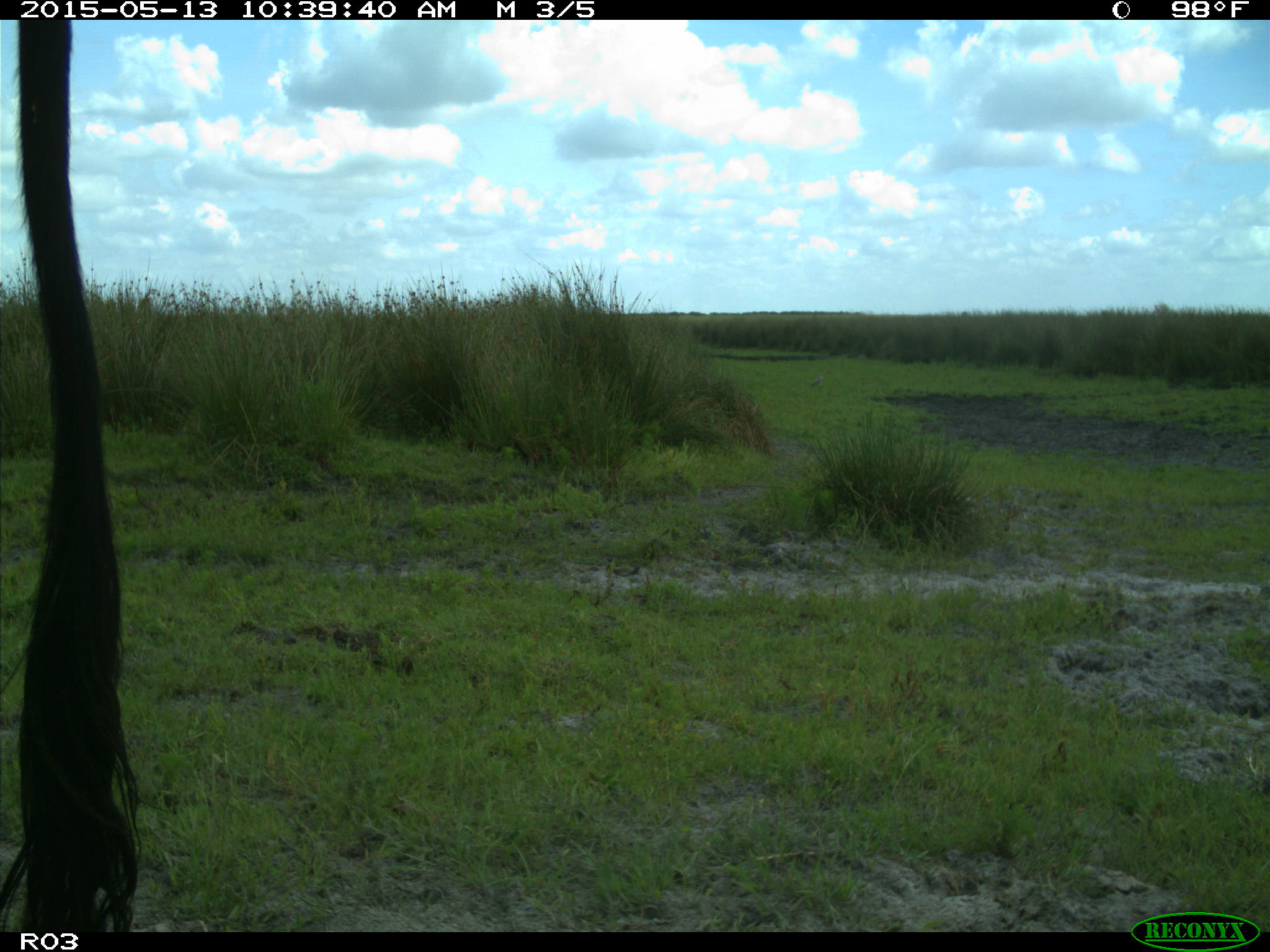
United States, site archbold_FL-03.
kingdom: Animalia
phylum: Chordata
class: Mammalia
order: Artiodactyla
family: Bovidae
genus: Bos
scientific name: Bos taurus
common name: domestic cow